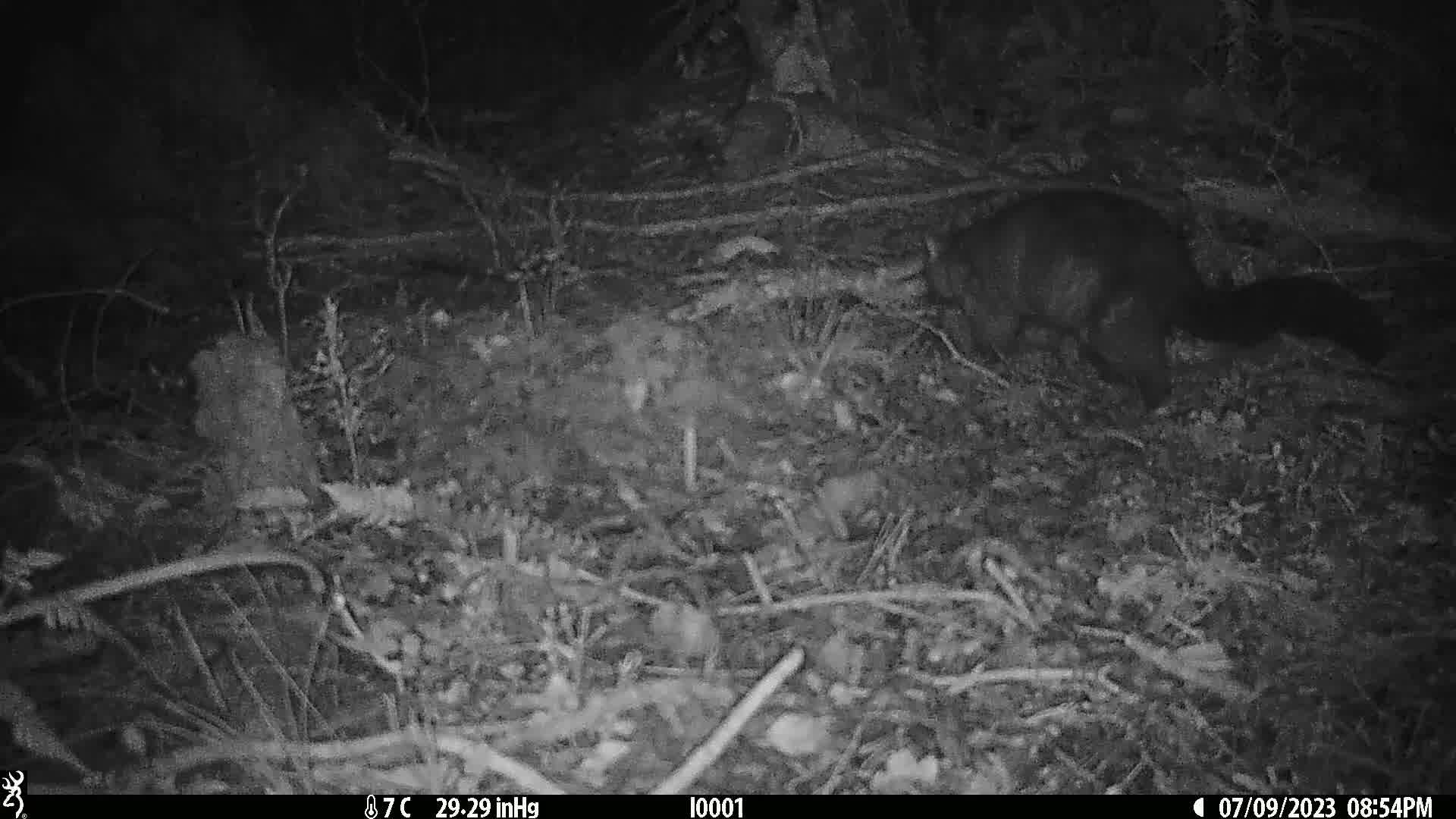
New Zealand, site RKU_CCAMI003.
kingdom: Animalia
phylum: Chordata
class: Mammalia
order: Diprotodontia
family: Phalangeridae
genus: Trichosurus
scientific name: Trichosurus vulpecula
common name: common brushtail possum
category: possum